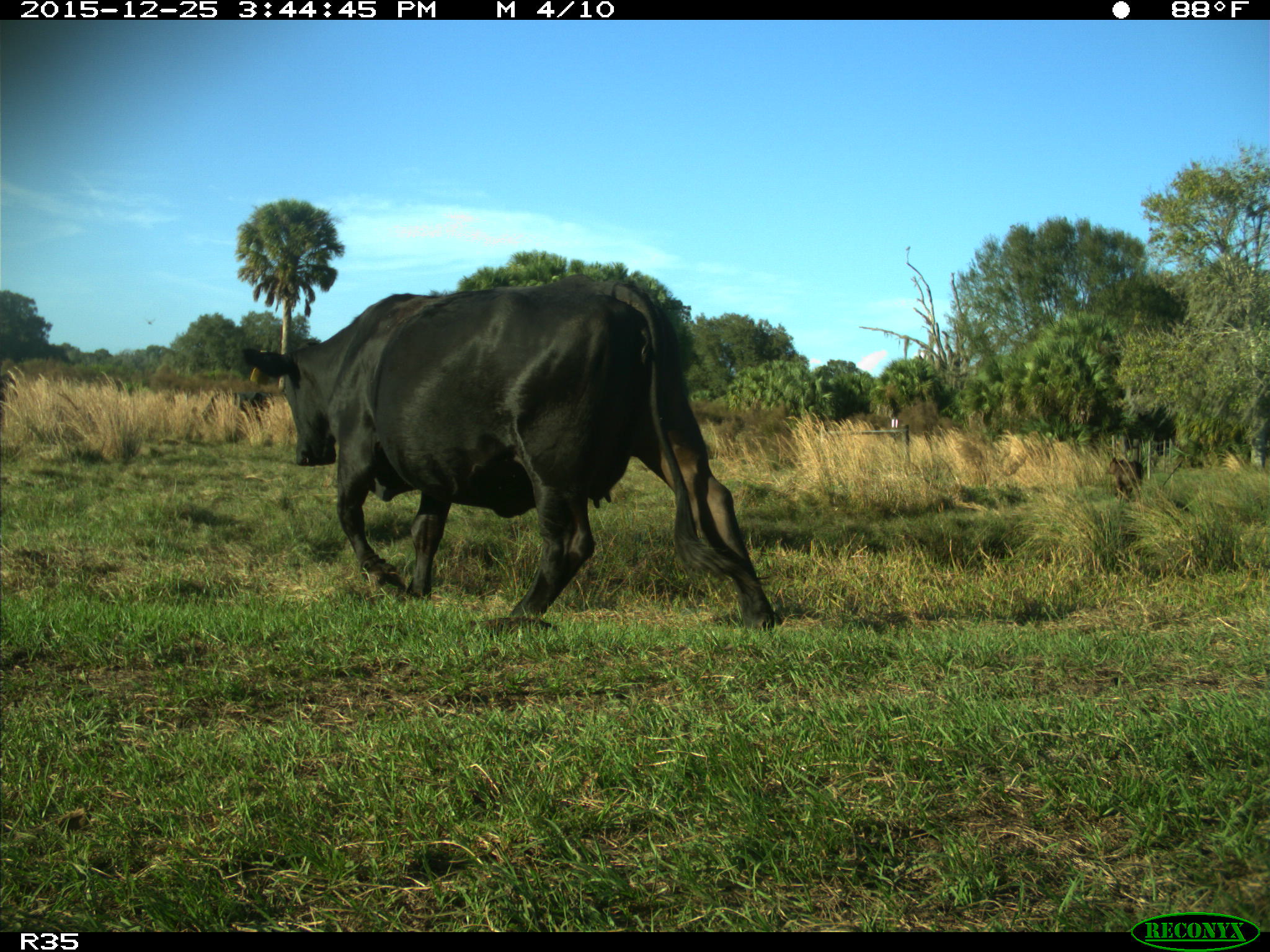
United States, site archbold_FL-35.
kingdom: Animalia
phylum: Chordata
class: Mammalia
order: Artiodactyla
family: Bovidae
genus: Bos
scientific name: Bos taurus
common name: domestic cow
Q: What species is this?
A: Bos taurus (domestic cow).